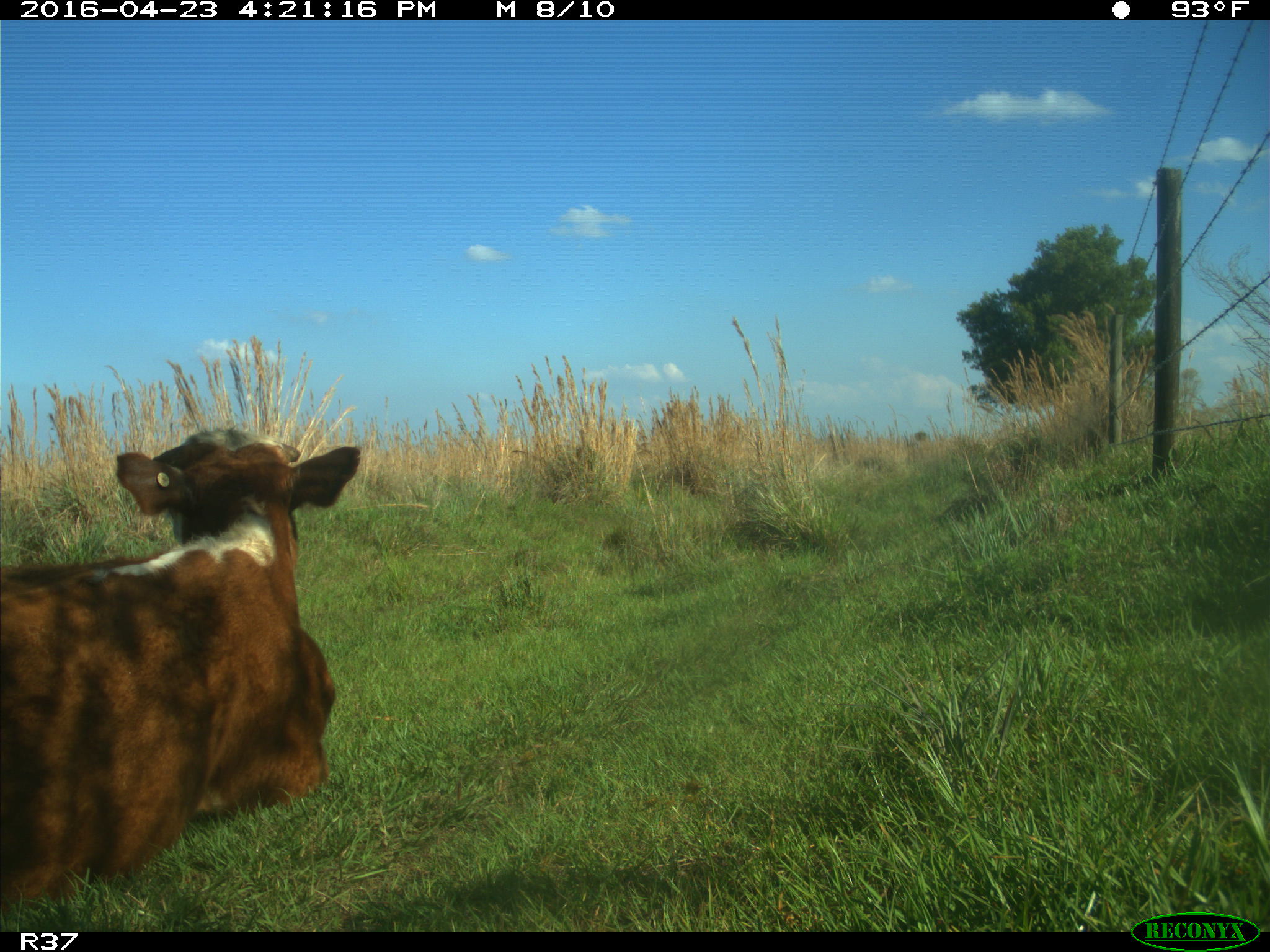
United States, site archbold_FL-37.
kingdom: Animalia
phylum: Chordata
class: Mammalia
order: Artiodactyla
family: Bovidae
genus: Bos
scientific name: Bos taurus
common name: domestic cow